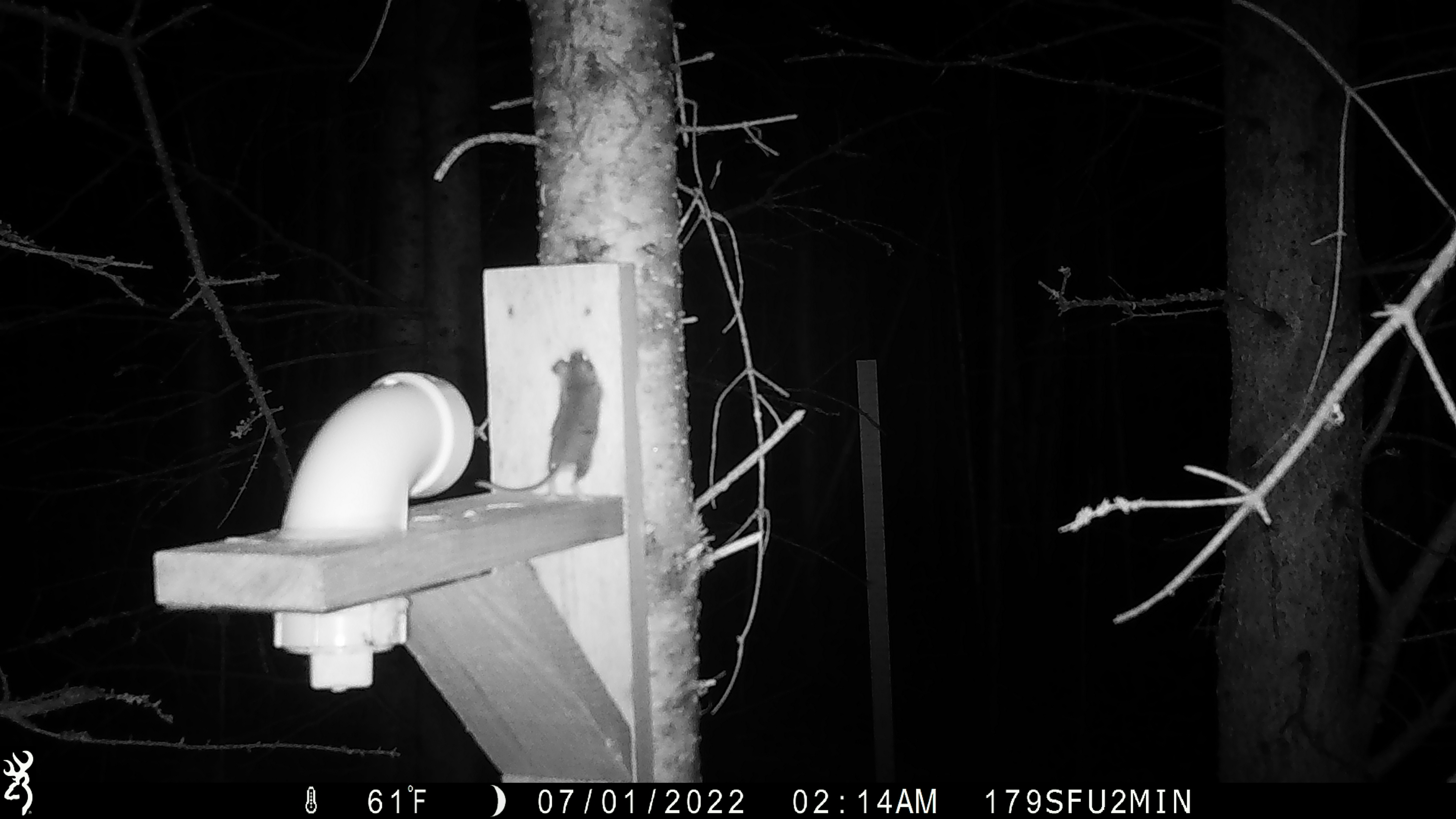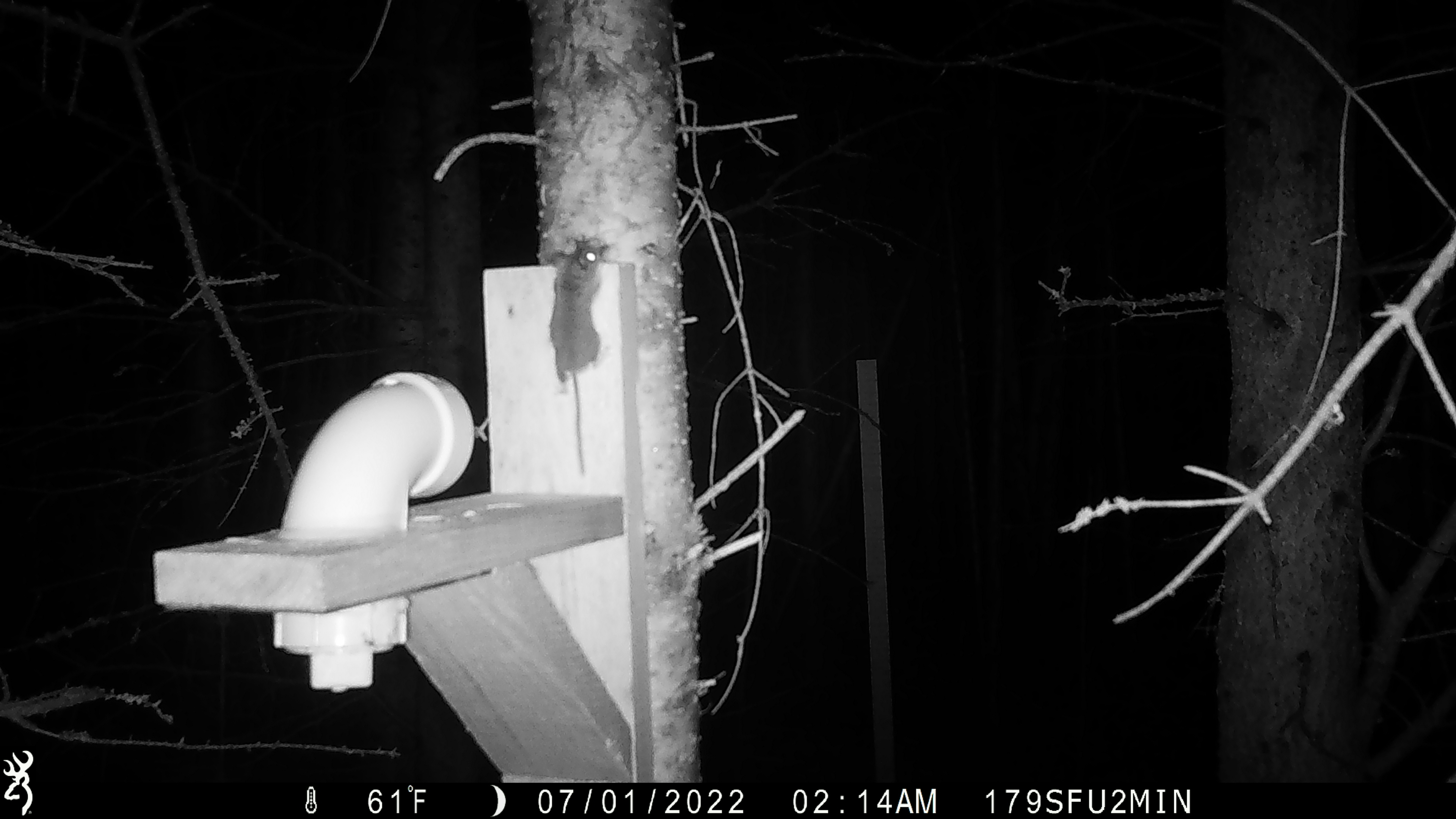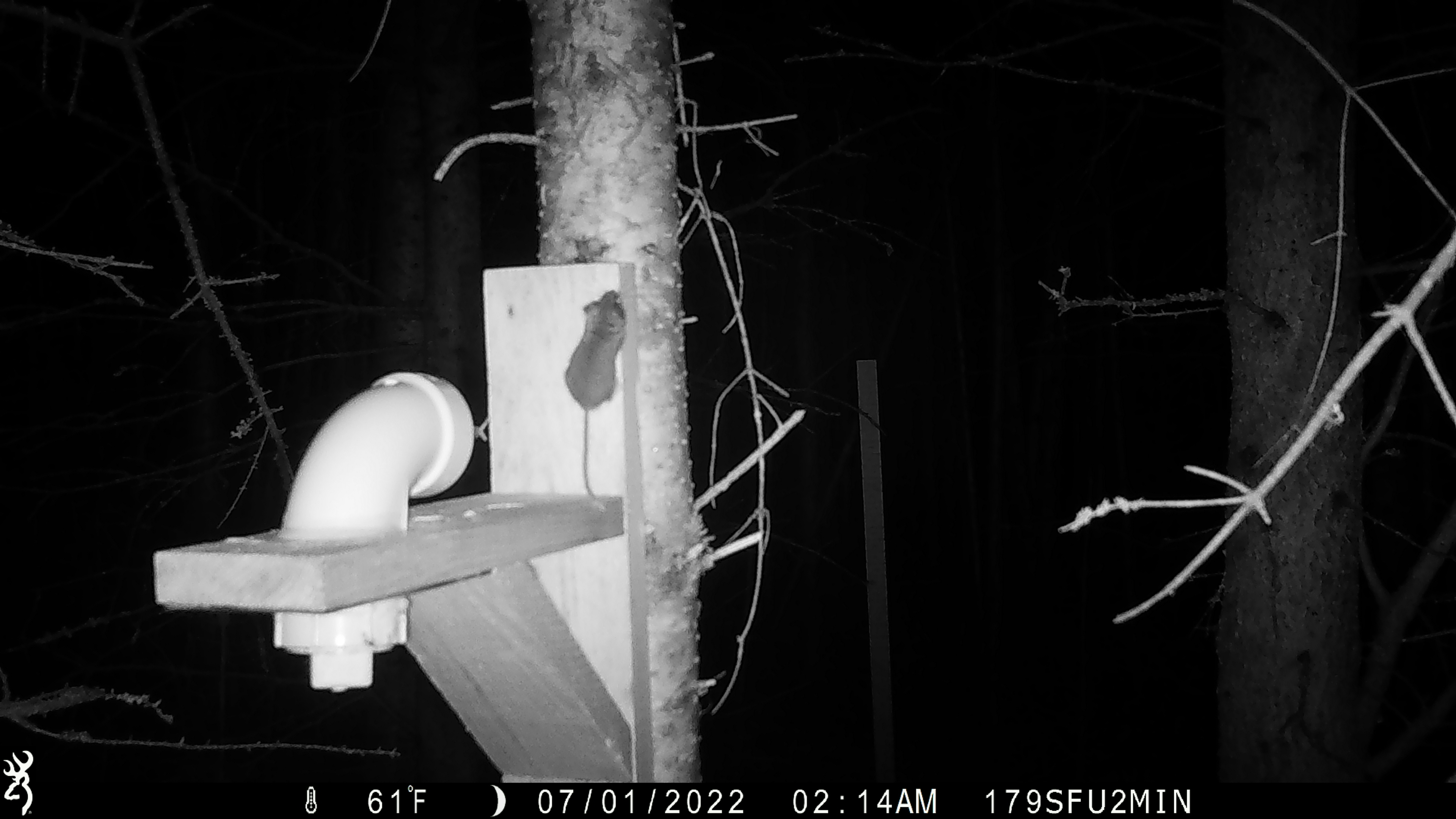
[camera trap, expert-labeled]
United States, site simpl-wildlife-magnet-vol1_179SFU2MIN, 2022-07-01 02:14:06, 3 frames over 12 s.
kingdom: Animalia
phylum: Chordata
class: Mammalia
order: Rodentia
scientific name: Rodentia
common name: mouse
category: mouse sp.